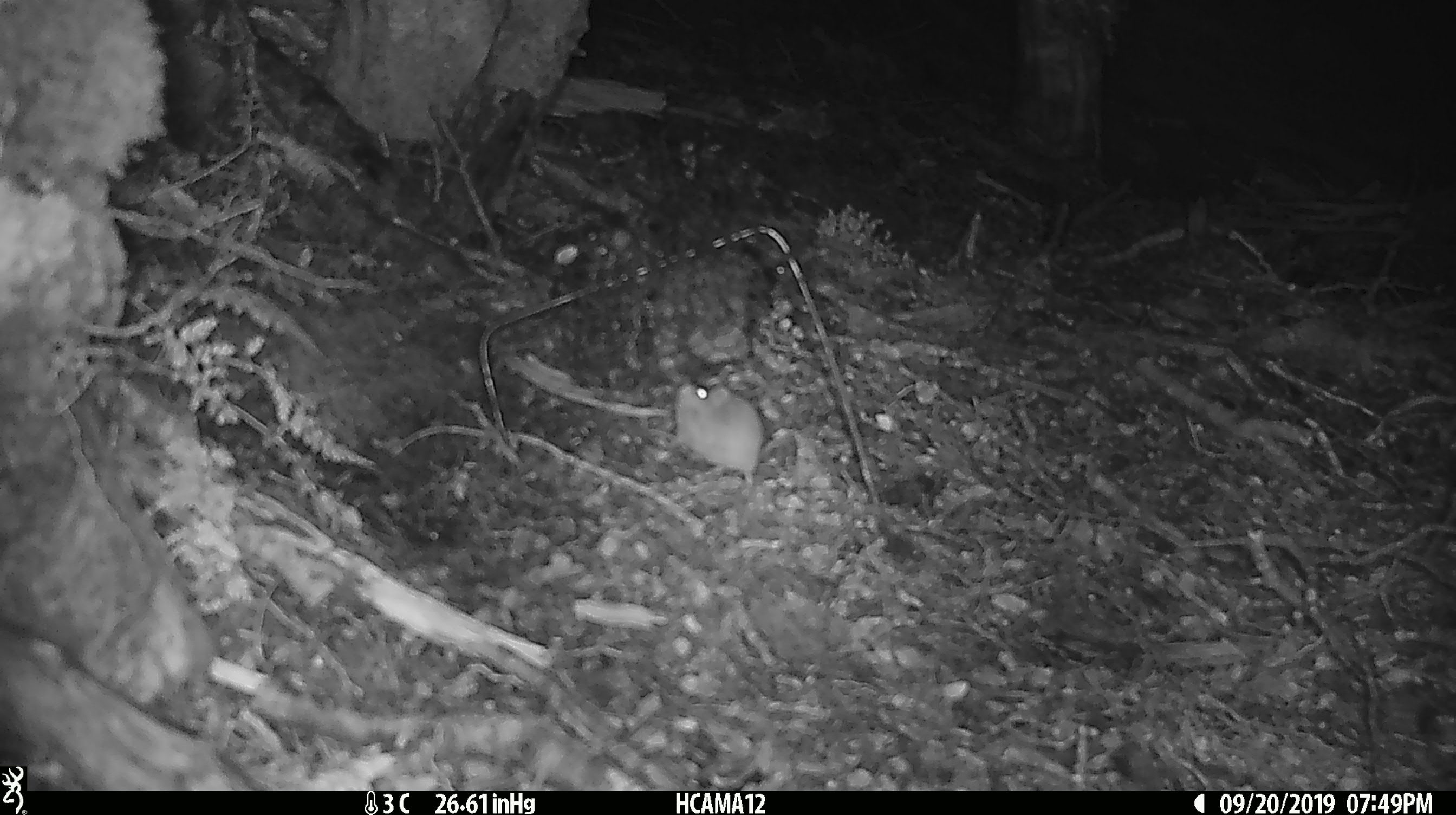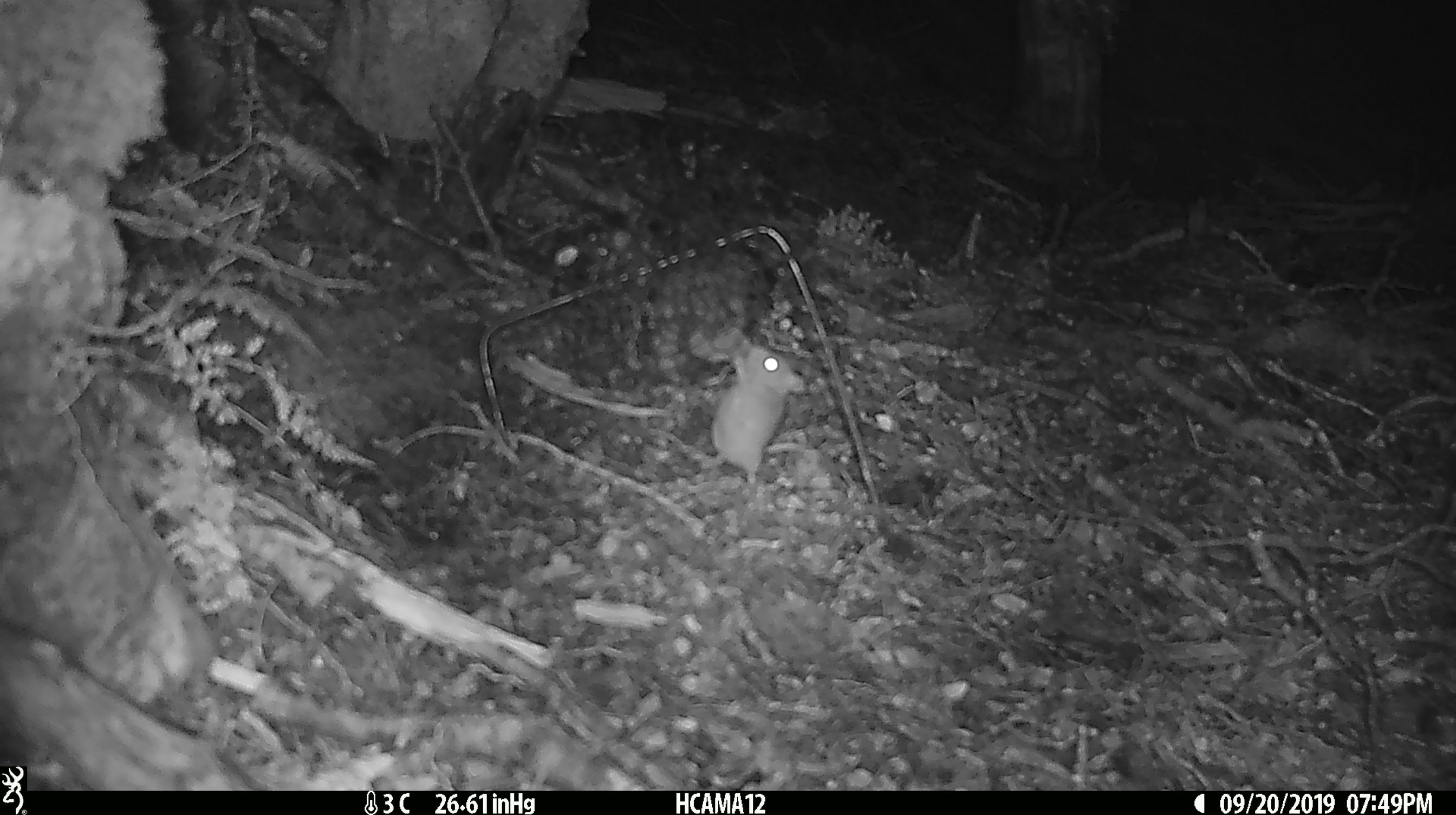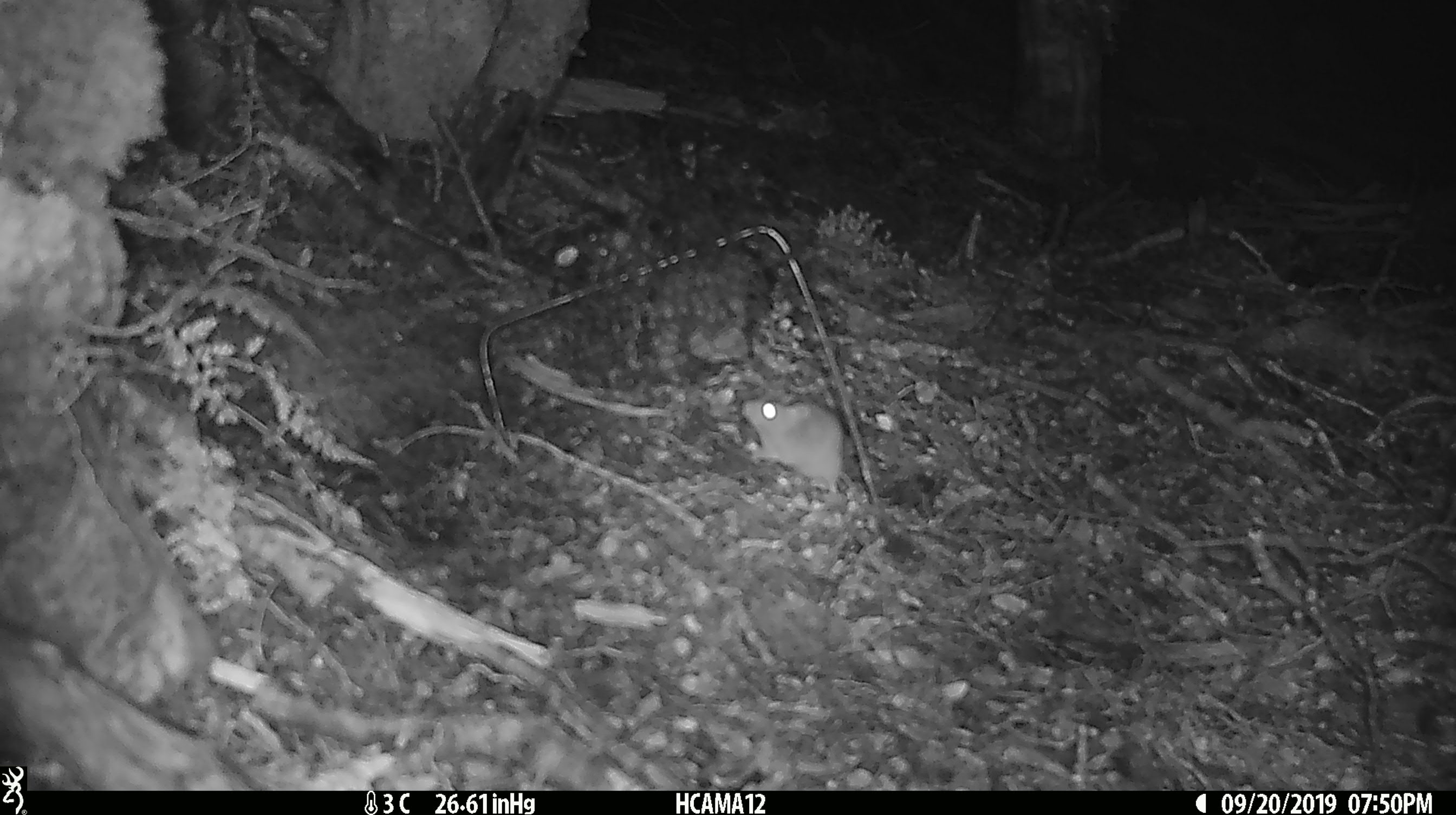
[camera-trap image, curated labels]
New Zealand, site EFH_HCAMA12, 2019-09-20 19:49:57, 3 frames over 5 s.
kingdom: Animalia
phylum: Chordata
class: Mammalia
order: Rodentia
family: Muridae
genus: Mus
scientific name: Mus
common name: mouse